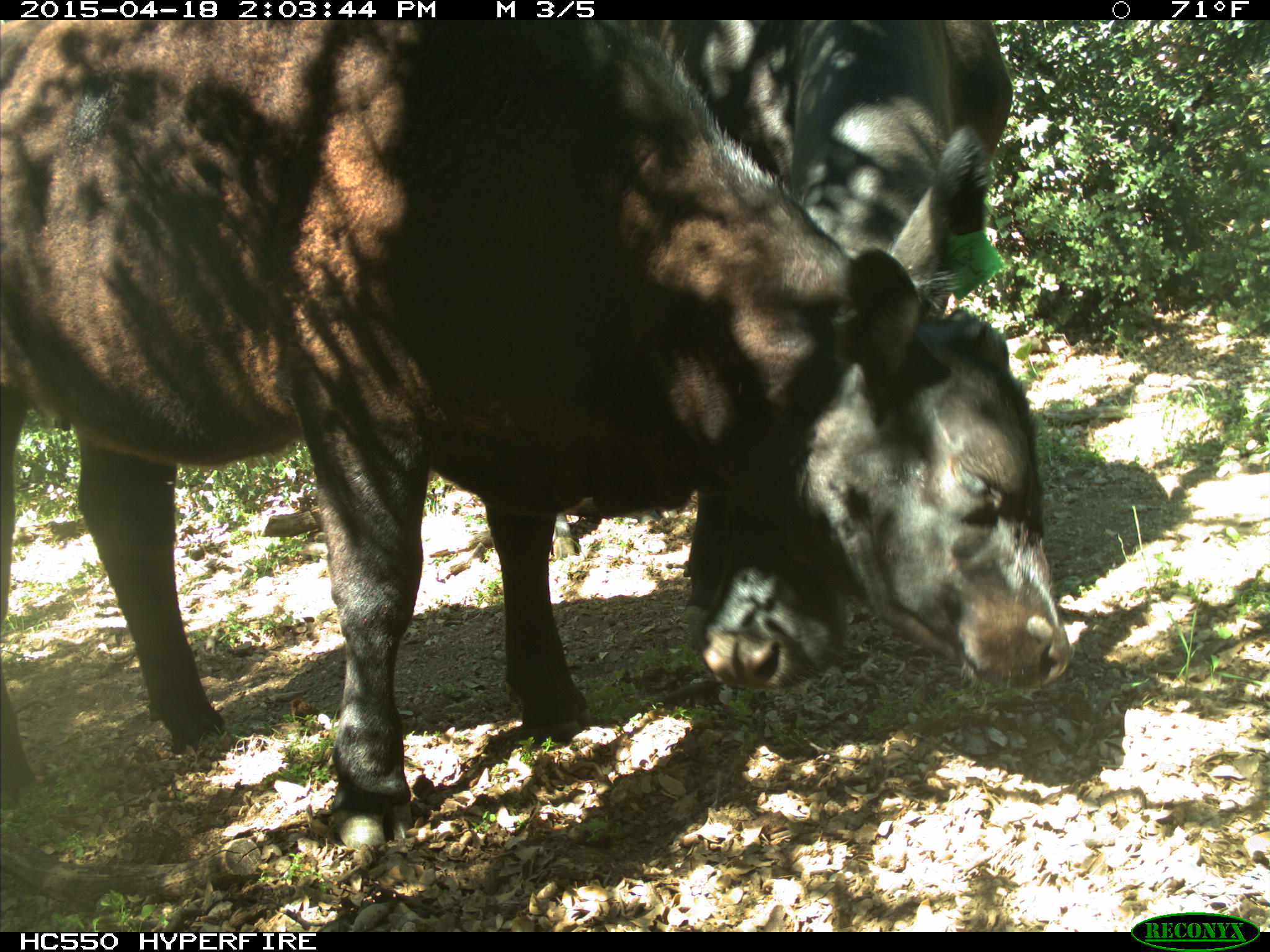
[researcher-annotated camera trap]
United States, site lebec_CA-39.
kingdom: Animalia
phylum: Chordata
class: Mammalia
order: Artiodactyla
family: Bovidae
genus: Bos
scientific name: Bos taurus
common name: domestic cow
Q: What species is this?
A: Bos taurus (domestic cow).